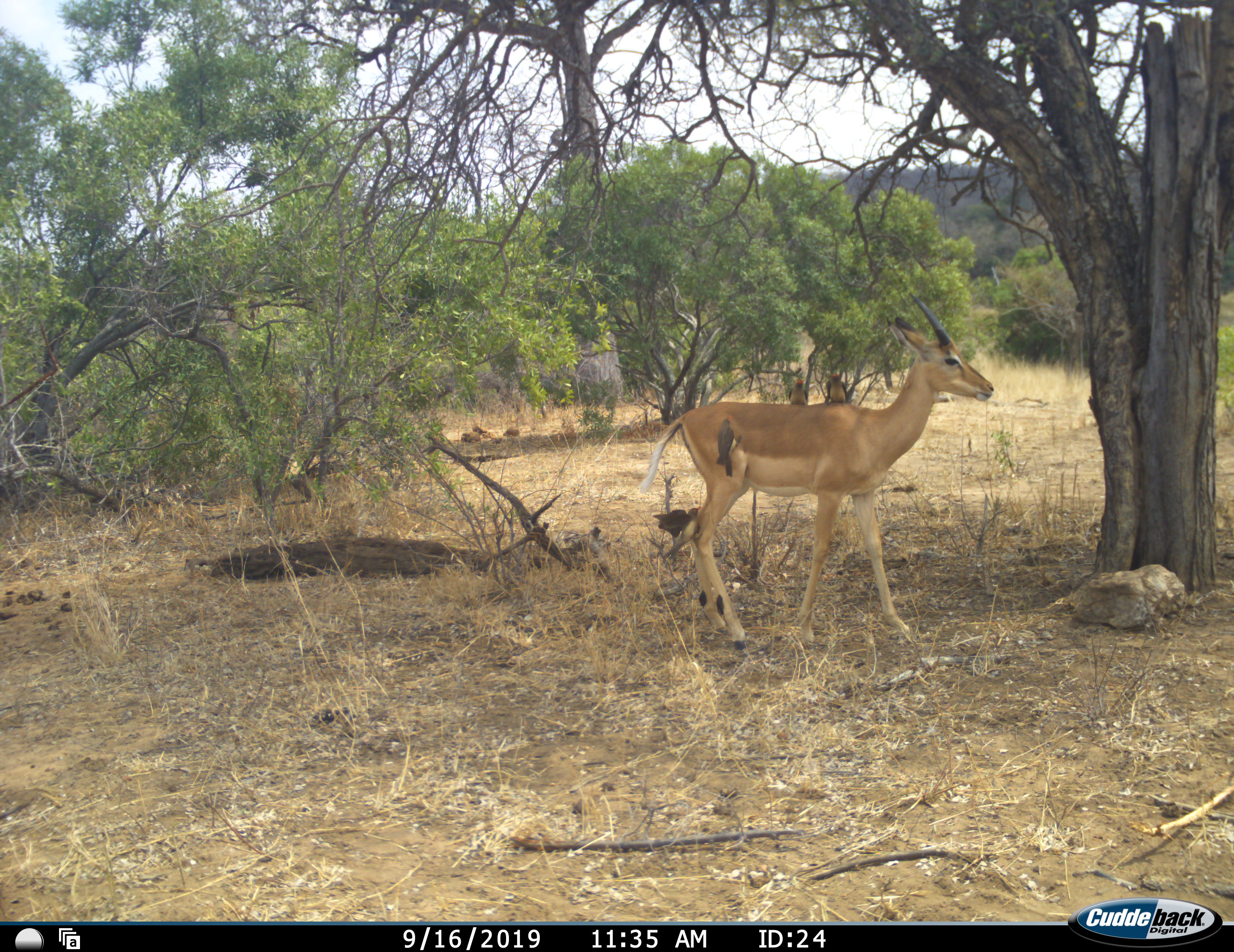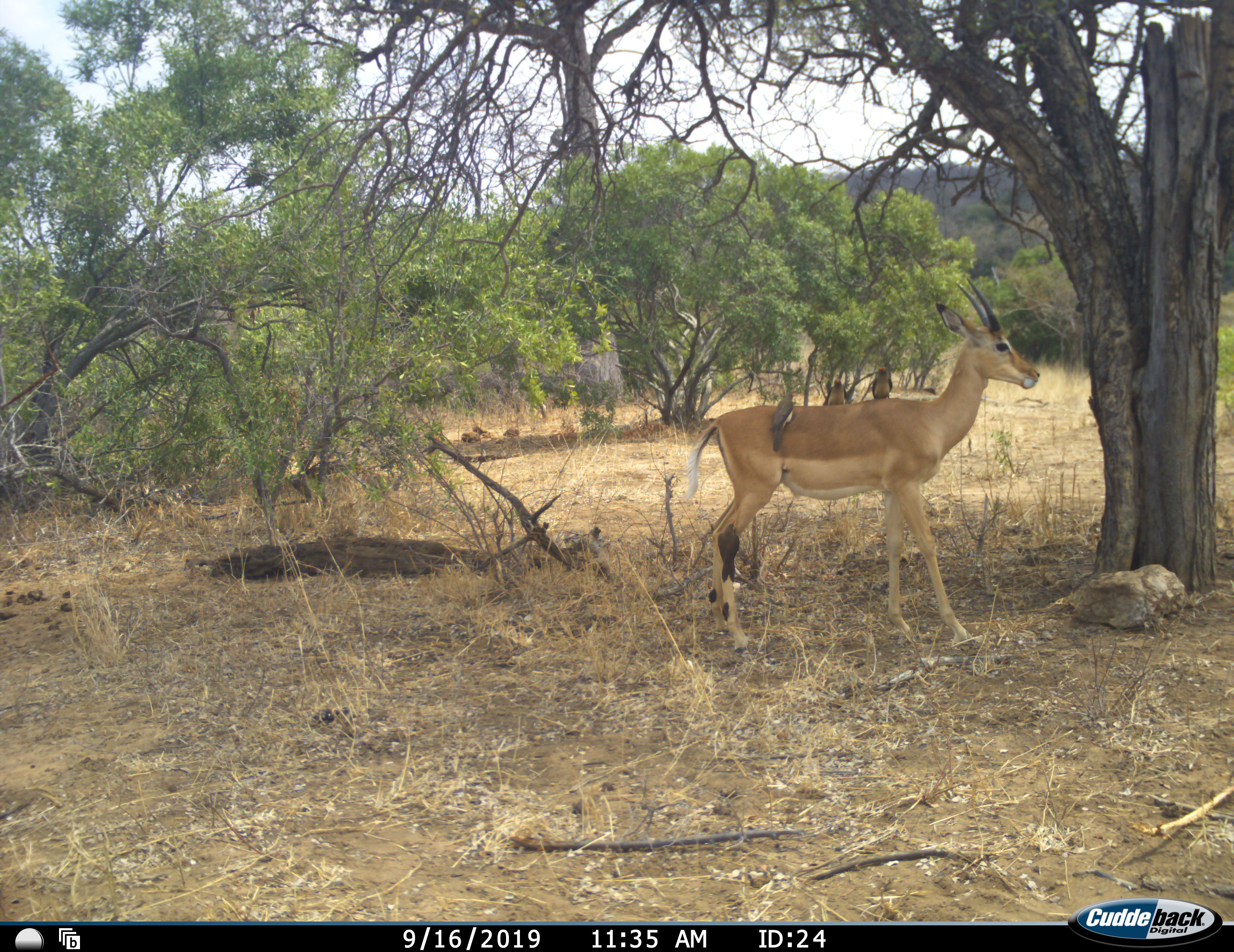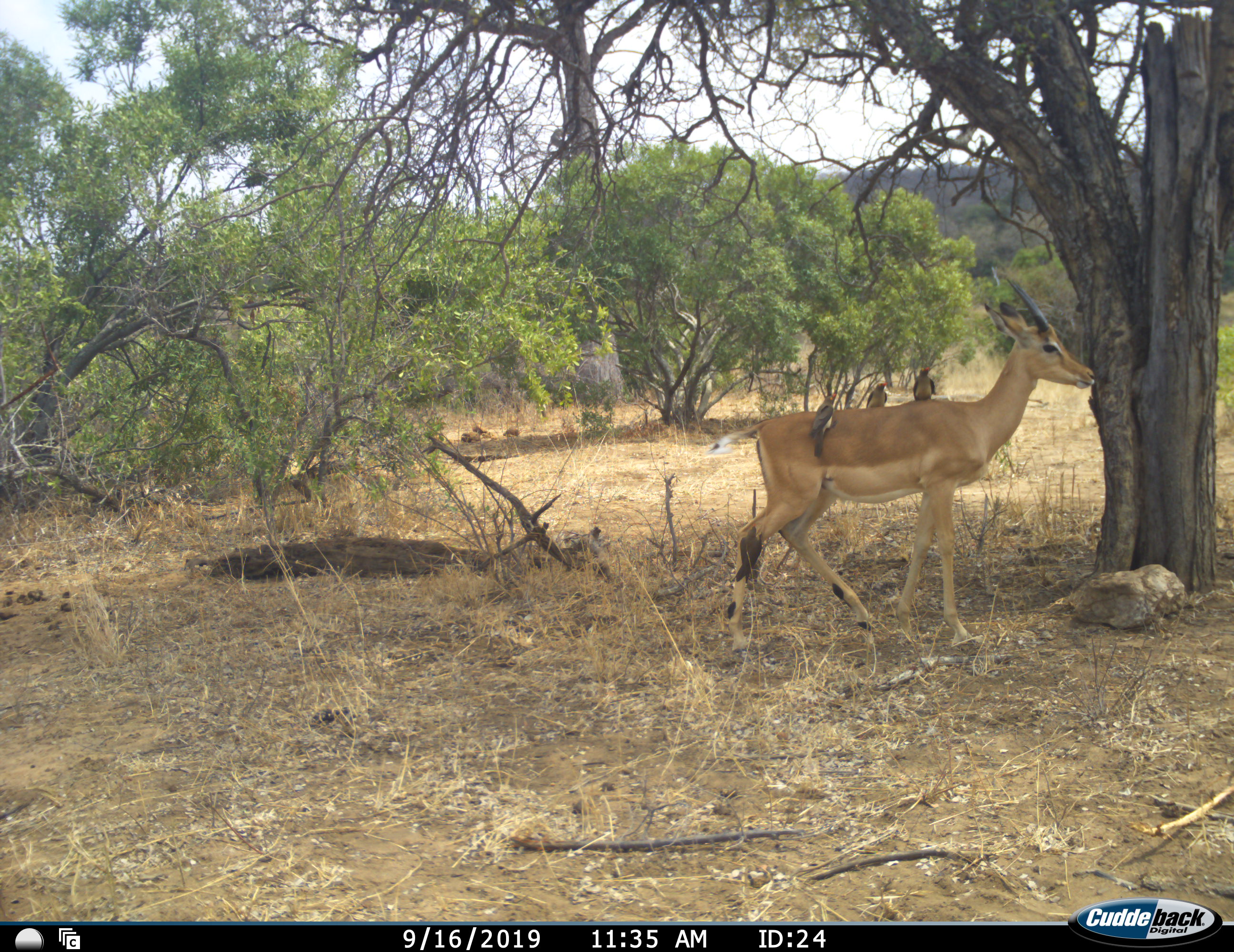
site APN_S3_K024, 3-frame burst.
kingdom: Animalia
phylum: Chordata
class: Mammalia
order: Artiodactyla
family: Bovidae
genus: Aepyceros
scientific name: Aepyceros melampus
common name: impala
Impala (Aepyceros melampus), count 1. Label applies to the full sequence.